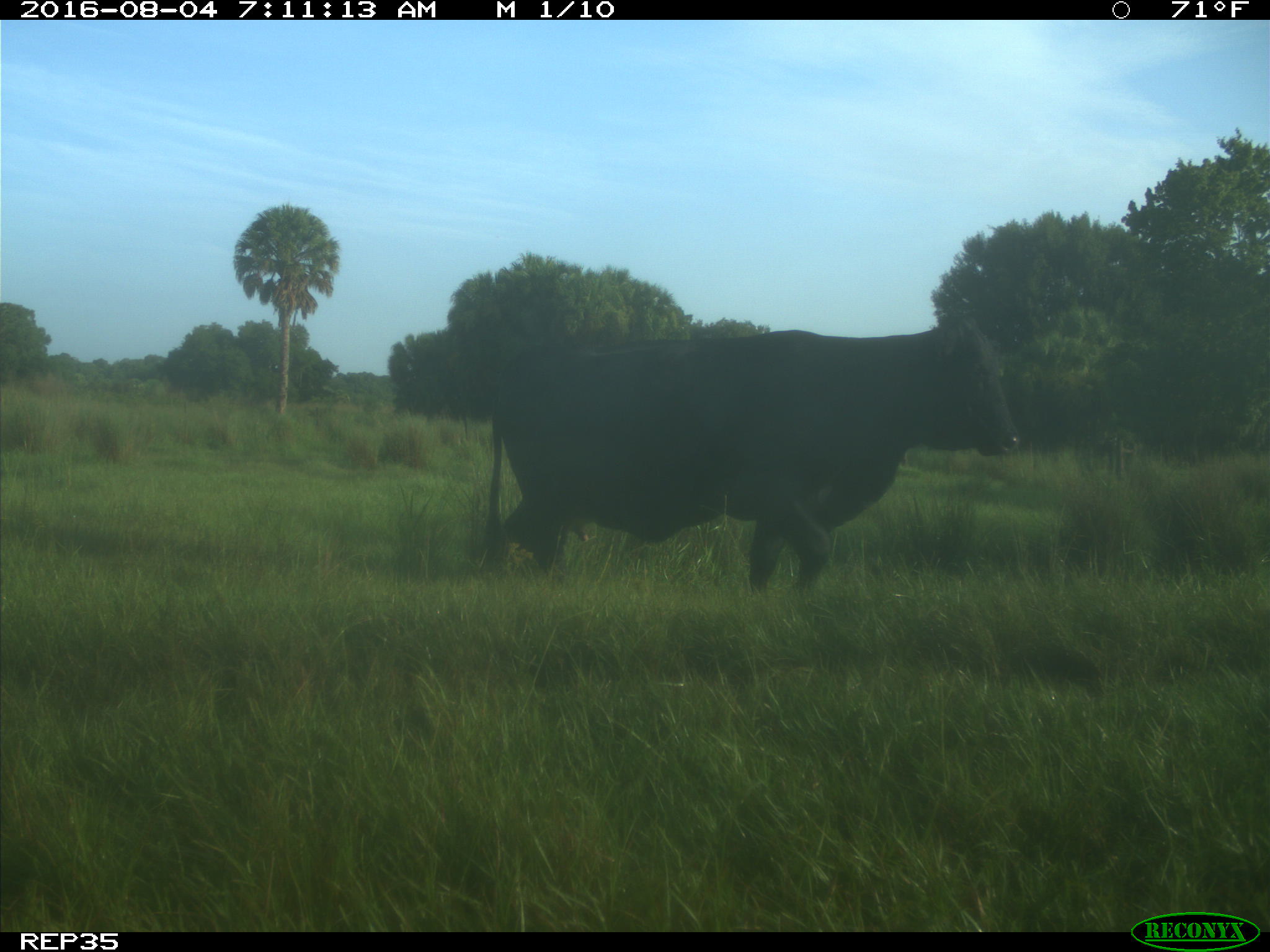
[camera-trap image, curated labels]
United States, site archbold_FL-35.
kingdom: Animalia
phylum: Chordata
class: Mammalia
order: Artiodactyla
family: Bovidae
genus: Bos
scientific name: Bos taurus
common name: domestic cow